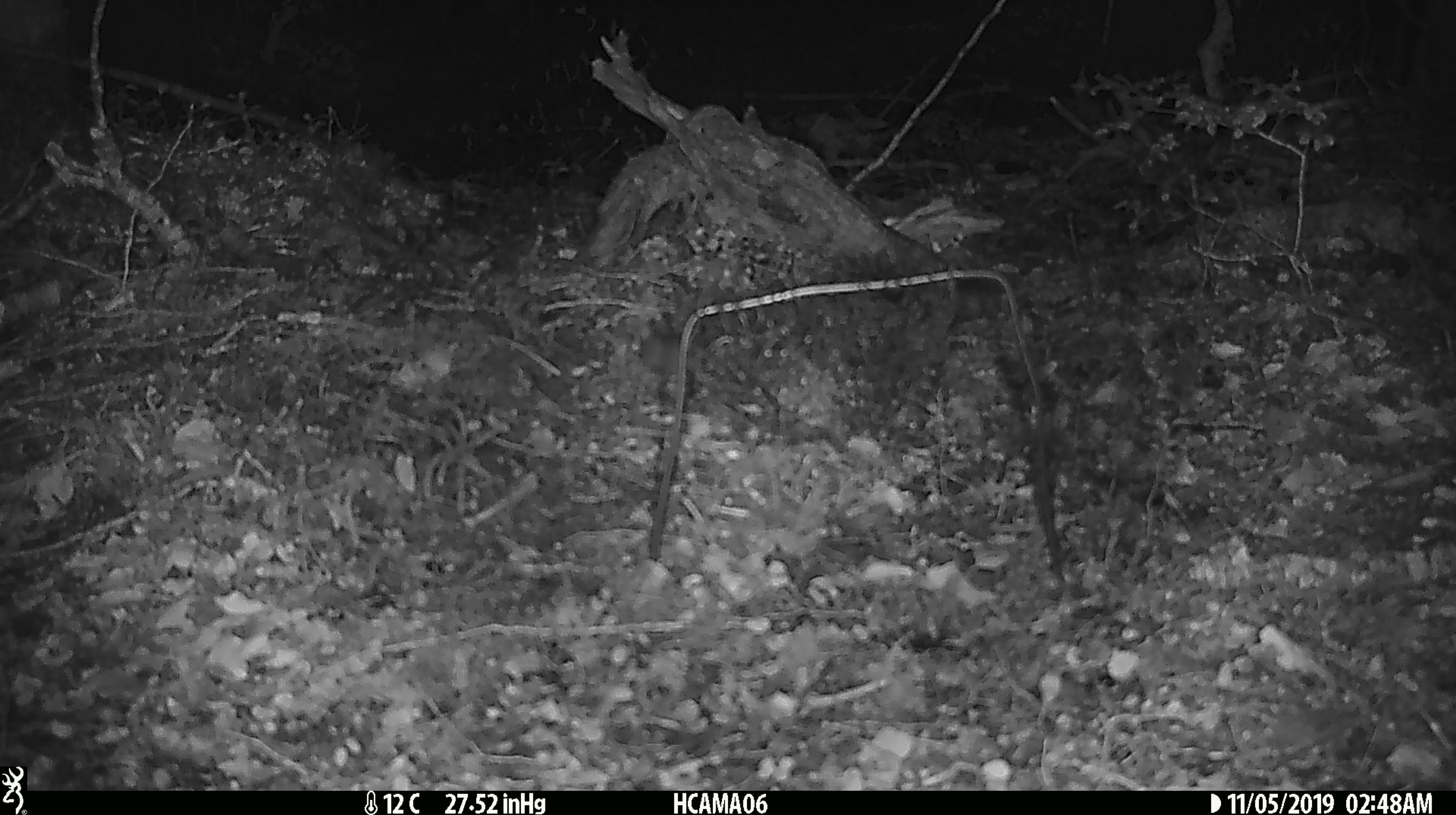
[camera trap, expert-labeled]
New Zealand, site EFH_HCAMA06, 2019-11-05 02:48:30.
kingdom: Animalia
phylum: Chordata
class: Mammalia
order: Rodentia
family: Muridae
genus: Mus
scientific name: Mus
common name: mouse